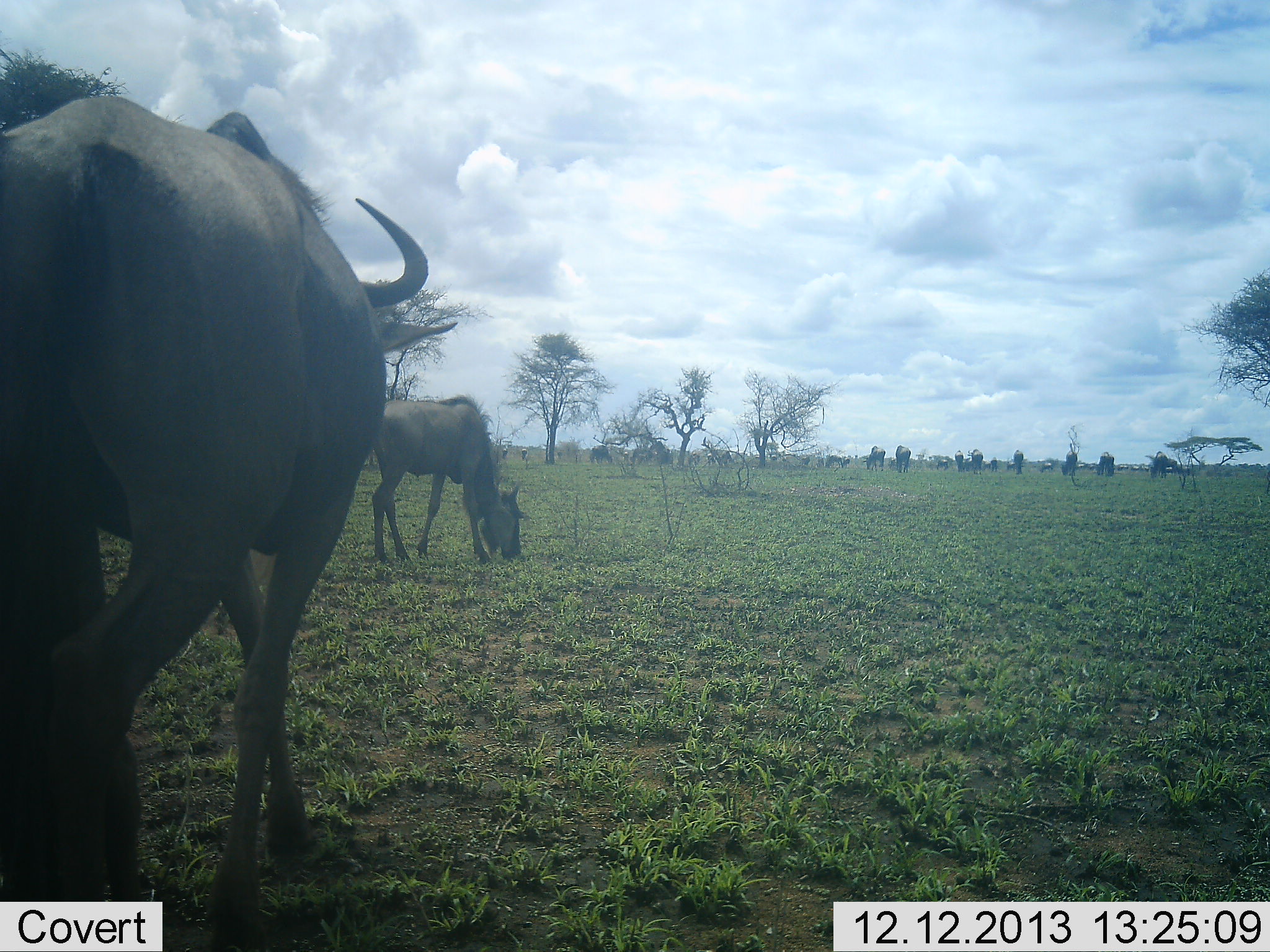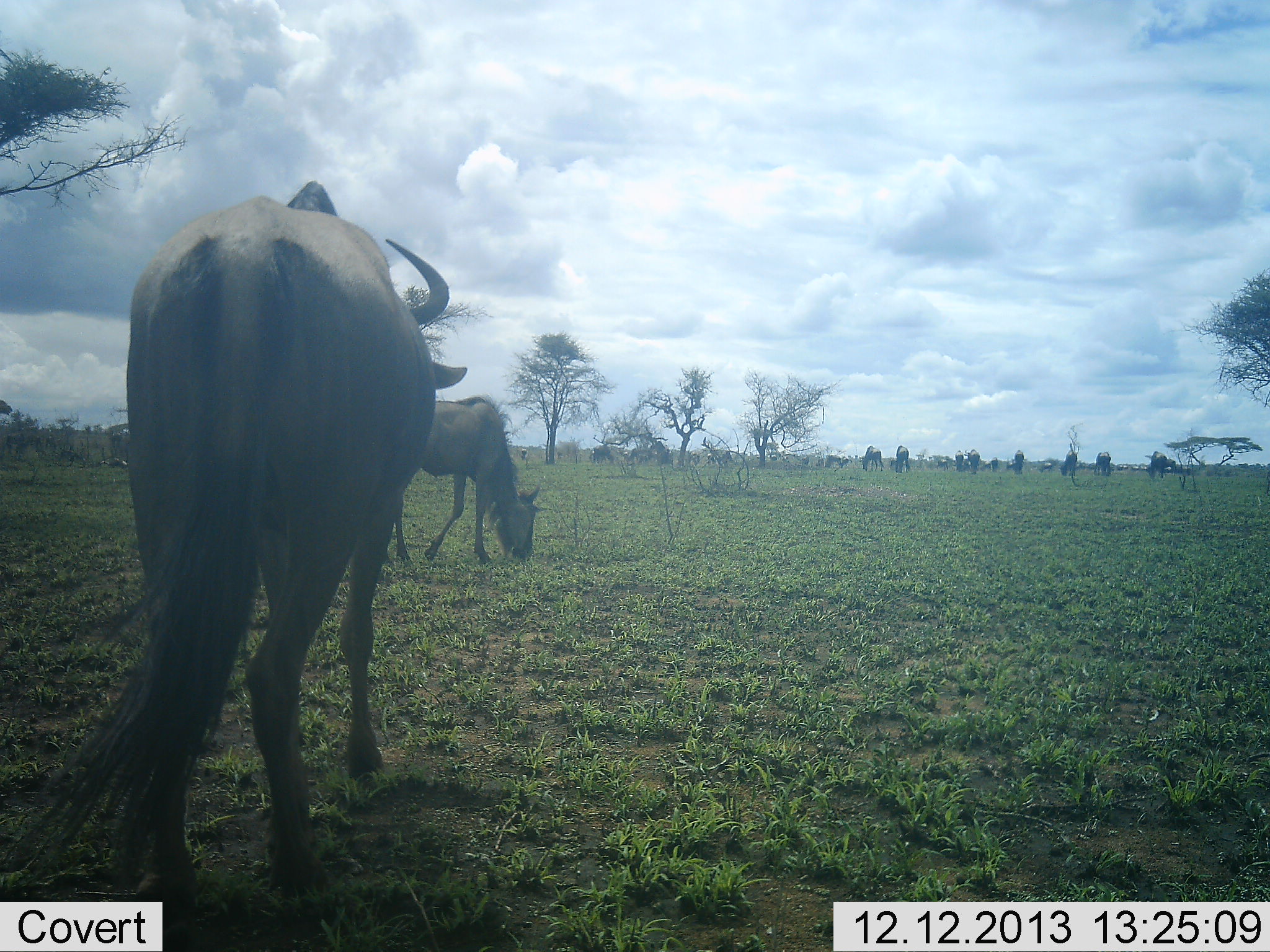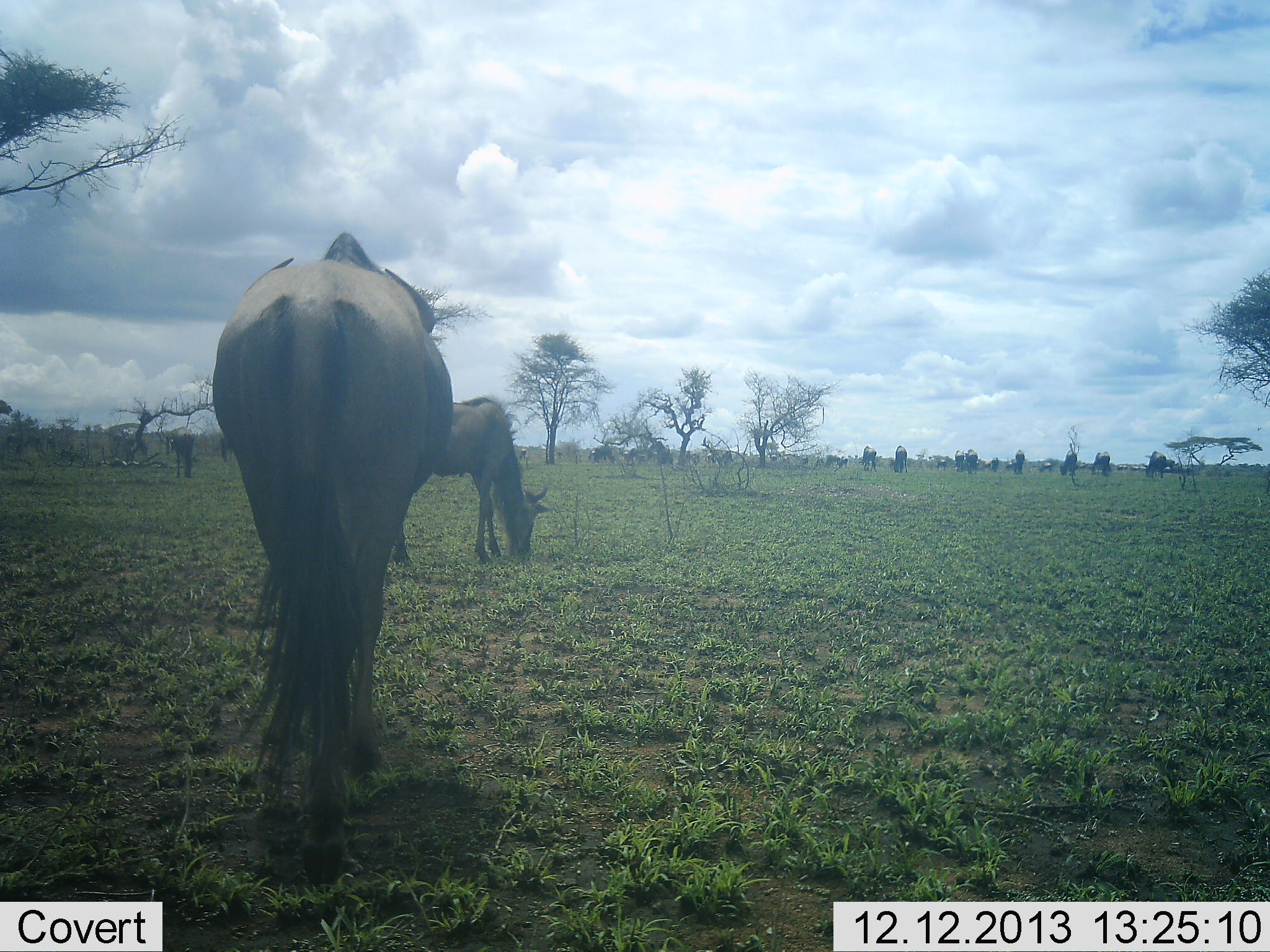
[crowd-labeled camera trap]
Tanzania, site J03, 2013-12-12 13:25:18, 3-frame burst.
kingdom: Animalia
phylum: Chordata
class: Mammalia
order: Artiodactyla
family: Bovidae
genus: Connochaetes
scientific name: Connochaetes taurinus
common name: blue wildebeest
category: wildebeest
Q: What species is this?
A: Wildebeest (blue wildebeest) (Connochaetes taurinus).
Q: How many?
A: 11-50.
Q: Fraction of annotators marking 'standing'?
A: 40%.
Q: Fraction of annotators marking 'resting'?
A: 0%.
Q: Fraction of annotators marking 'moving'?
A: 80%.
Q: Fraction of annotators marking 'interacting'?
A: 0%.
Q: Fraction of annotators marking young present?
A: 10%.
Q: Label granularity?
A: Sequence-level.